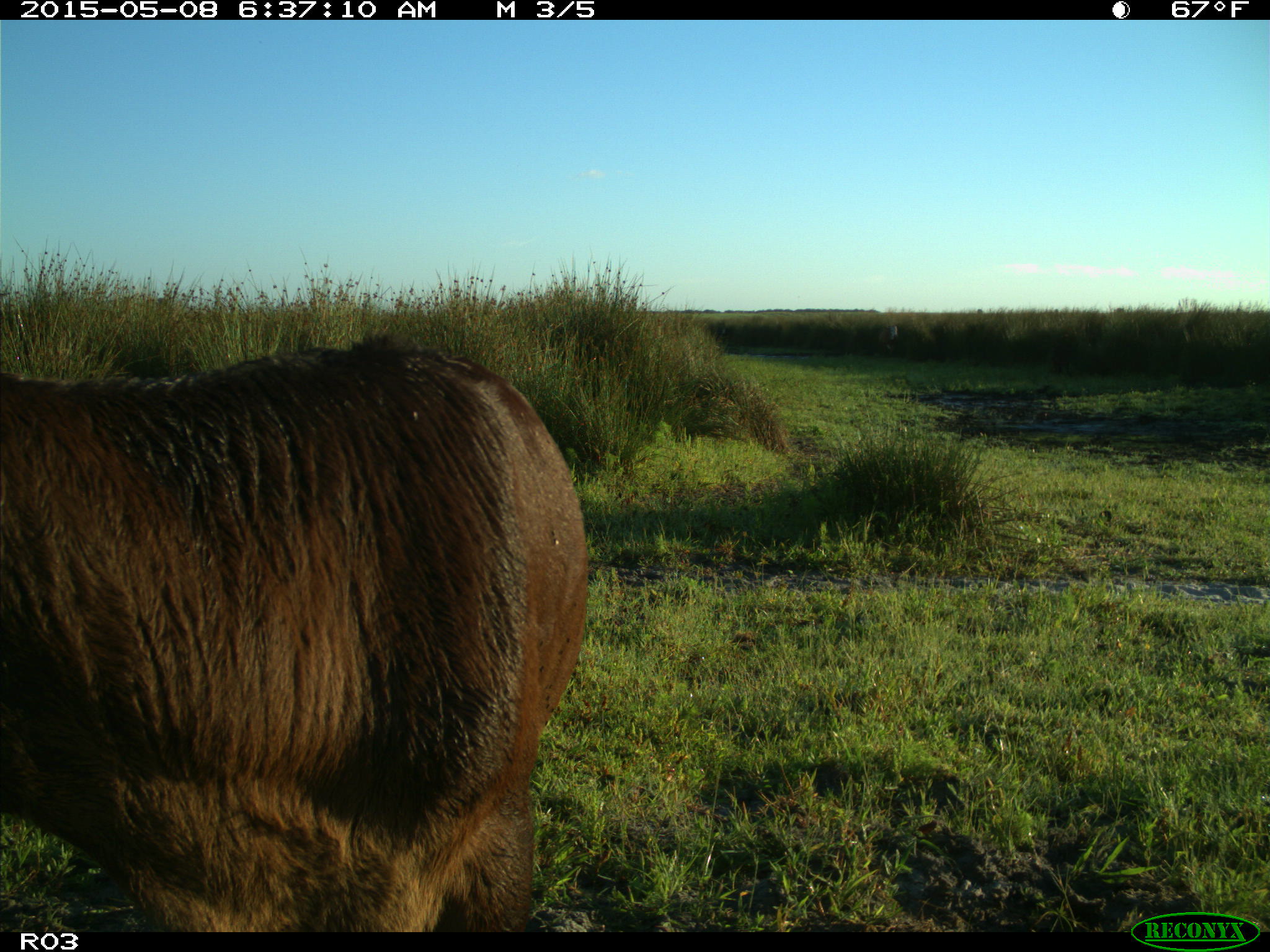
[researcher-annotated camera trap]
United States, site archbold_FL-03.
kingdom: Animalia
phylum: Chordata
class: Mammalia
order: Artiodactyla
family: Bovidae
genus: Bos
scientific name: Bos taurus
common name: domestic cow